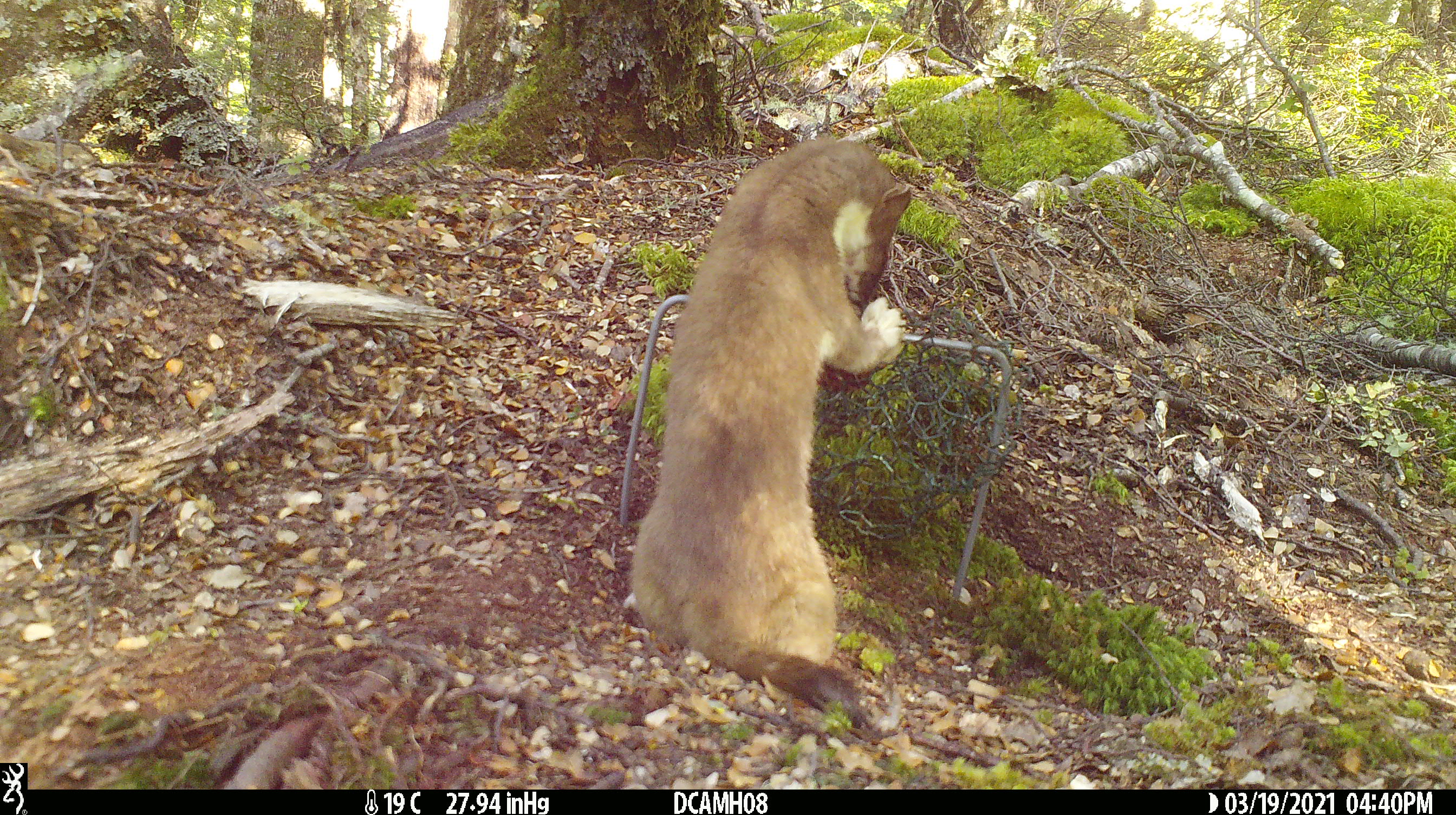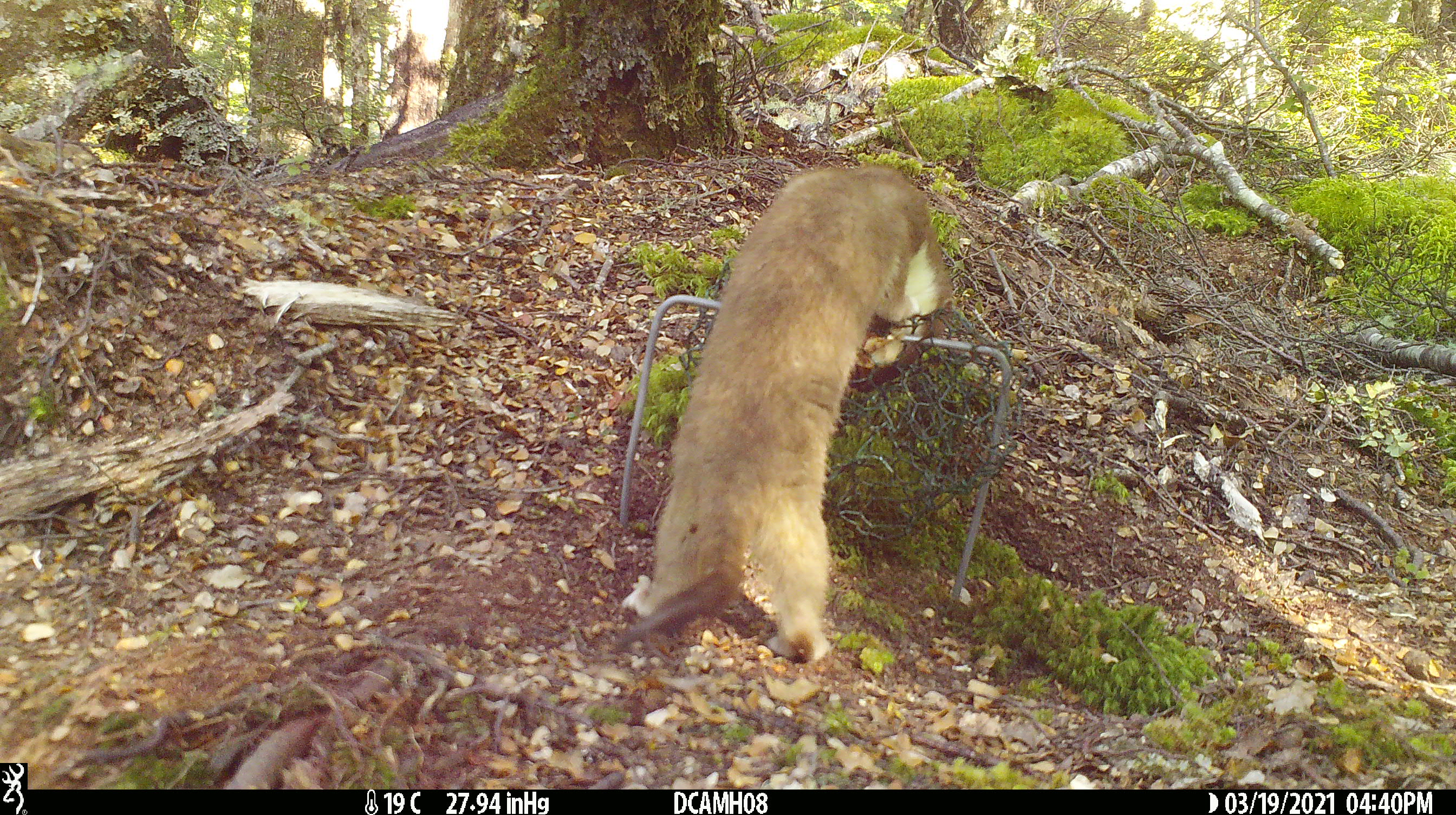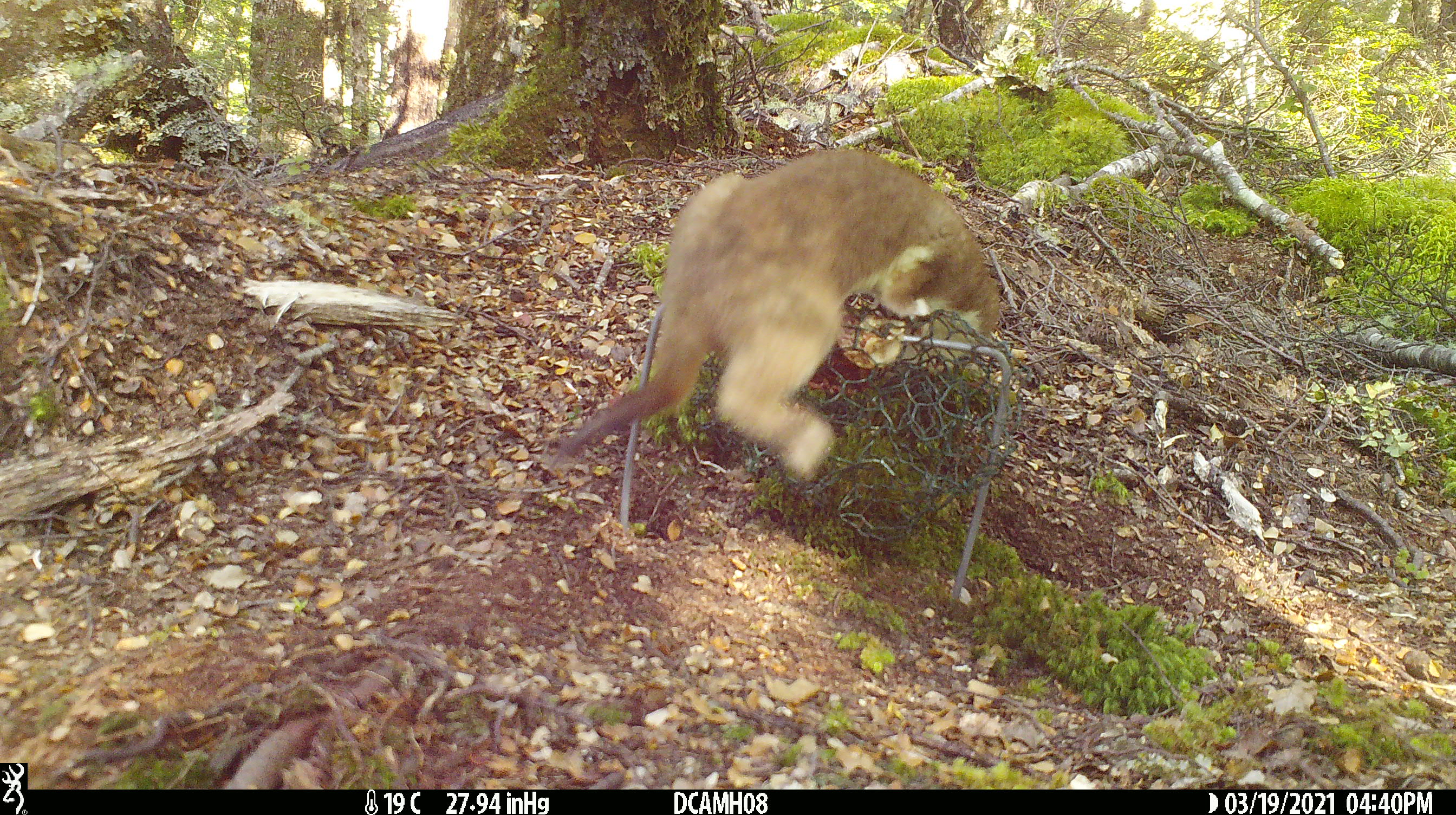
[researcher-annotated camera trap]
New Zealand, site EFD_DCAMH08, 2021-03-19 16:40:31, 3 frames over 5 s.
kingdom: Animalia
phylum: Chordata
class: Mammalia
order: Carnivora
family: Mustelidae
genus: Mustela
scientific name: Mustela erminea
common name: stoat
Stoat (Mustela erminea).